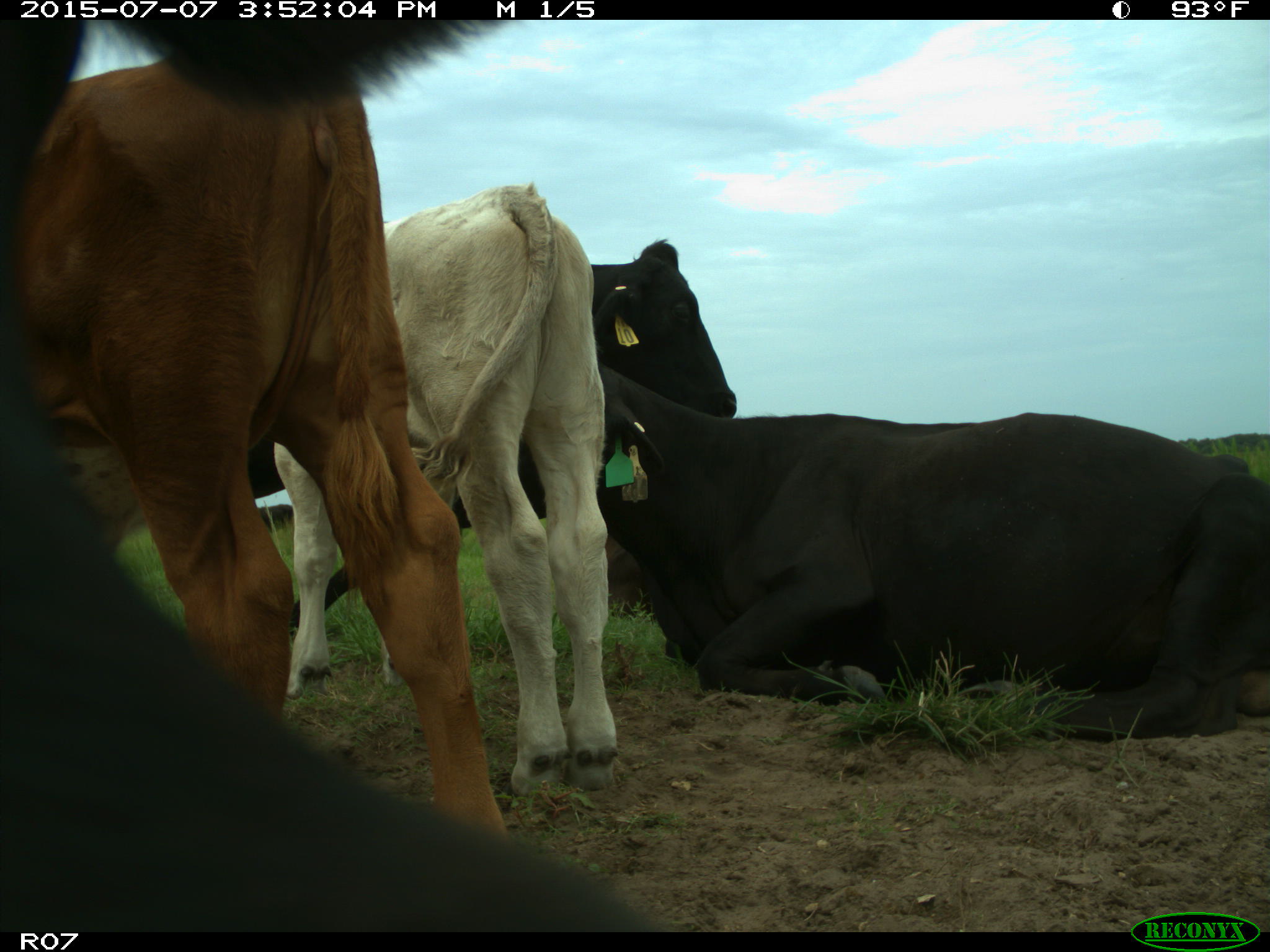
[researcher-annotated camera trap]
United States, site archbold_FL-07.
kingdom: Animalia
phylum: Chordata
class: Mammalia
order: Artiodactyla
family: Bovidae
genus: Bos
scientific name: Bos taurus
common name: domestic cow